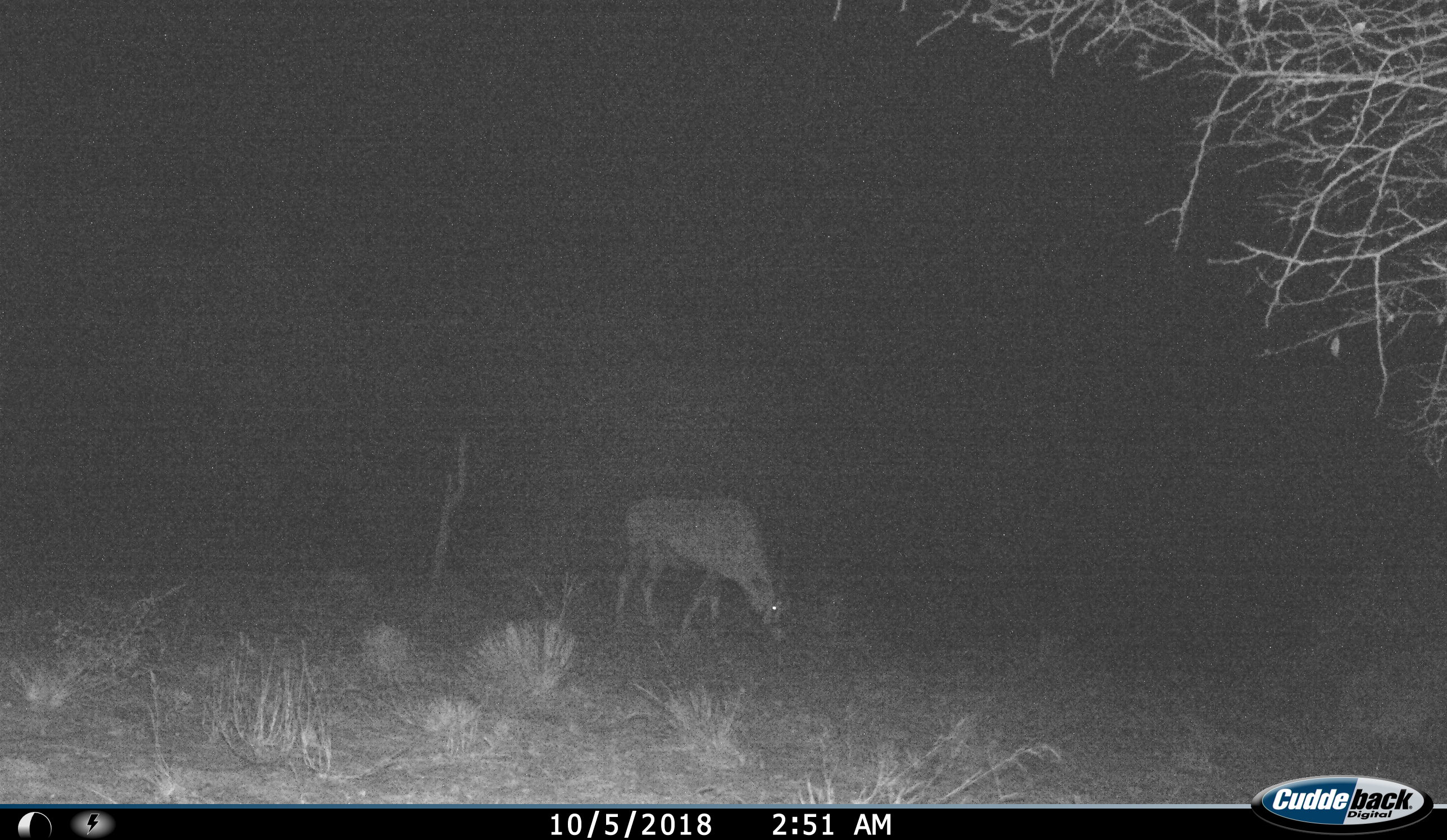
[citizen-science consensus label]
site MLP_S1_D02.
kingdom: Animalia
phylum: Chordata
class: Mammalia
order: Artiodactyla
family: Bovidae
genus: Oryx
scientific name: Oryx gazella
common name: gemsbok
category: oryx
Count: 1.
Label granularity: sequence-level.